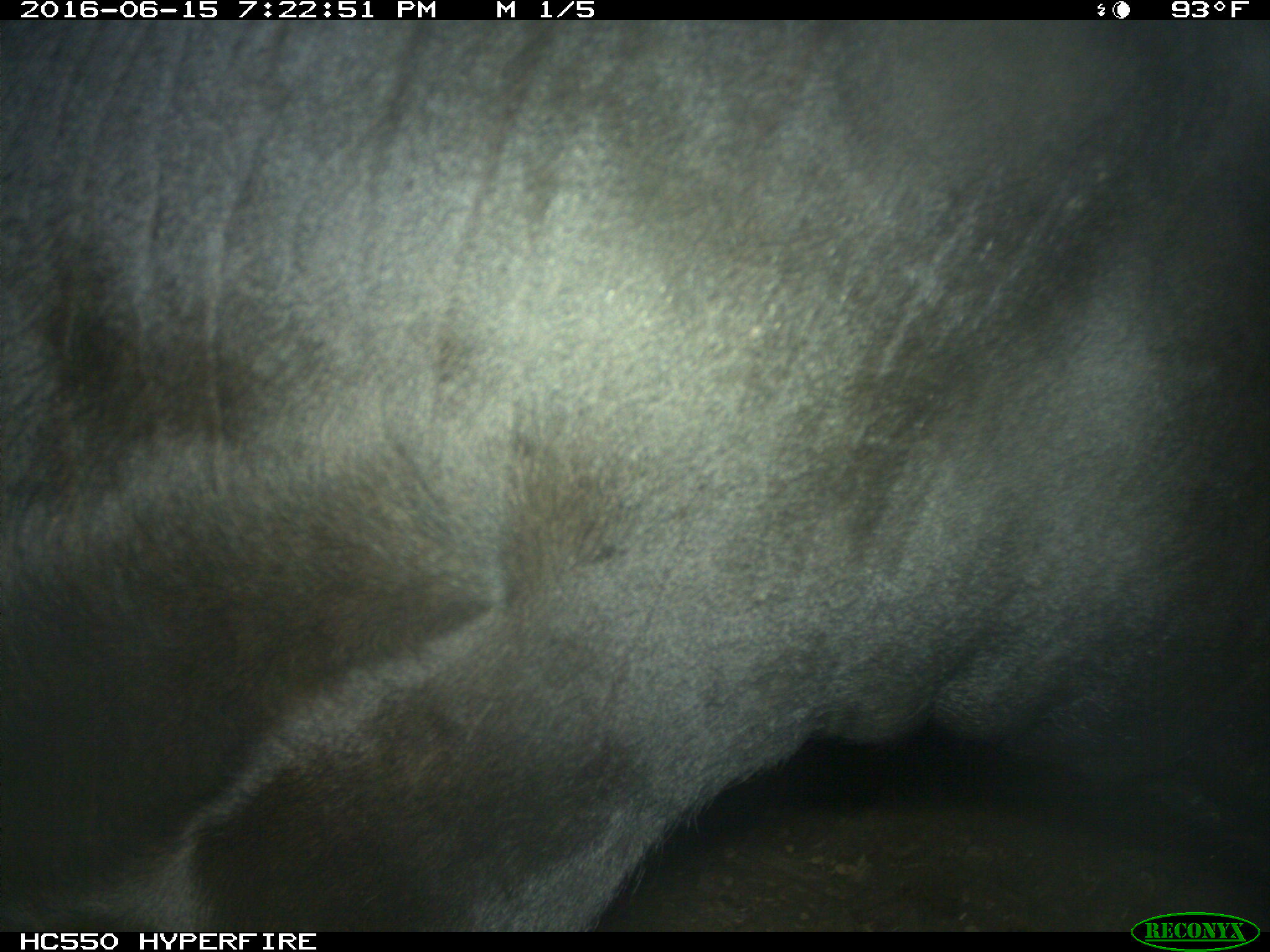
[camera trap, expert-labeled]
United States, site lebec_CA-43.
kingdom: Animalia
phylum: Chordata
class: Mammalia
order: Artiodactyla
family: Bovidae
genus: Bos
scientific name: Bos taurus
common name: domestic cow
Bos taurus (domestic cow).